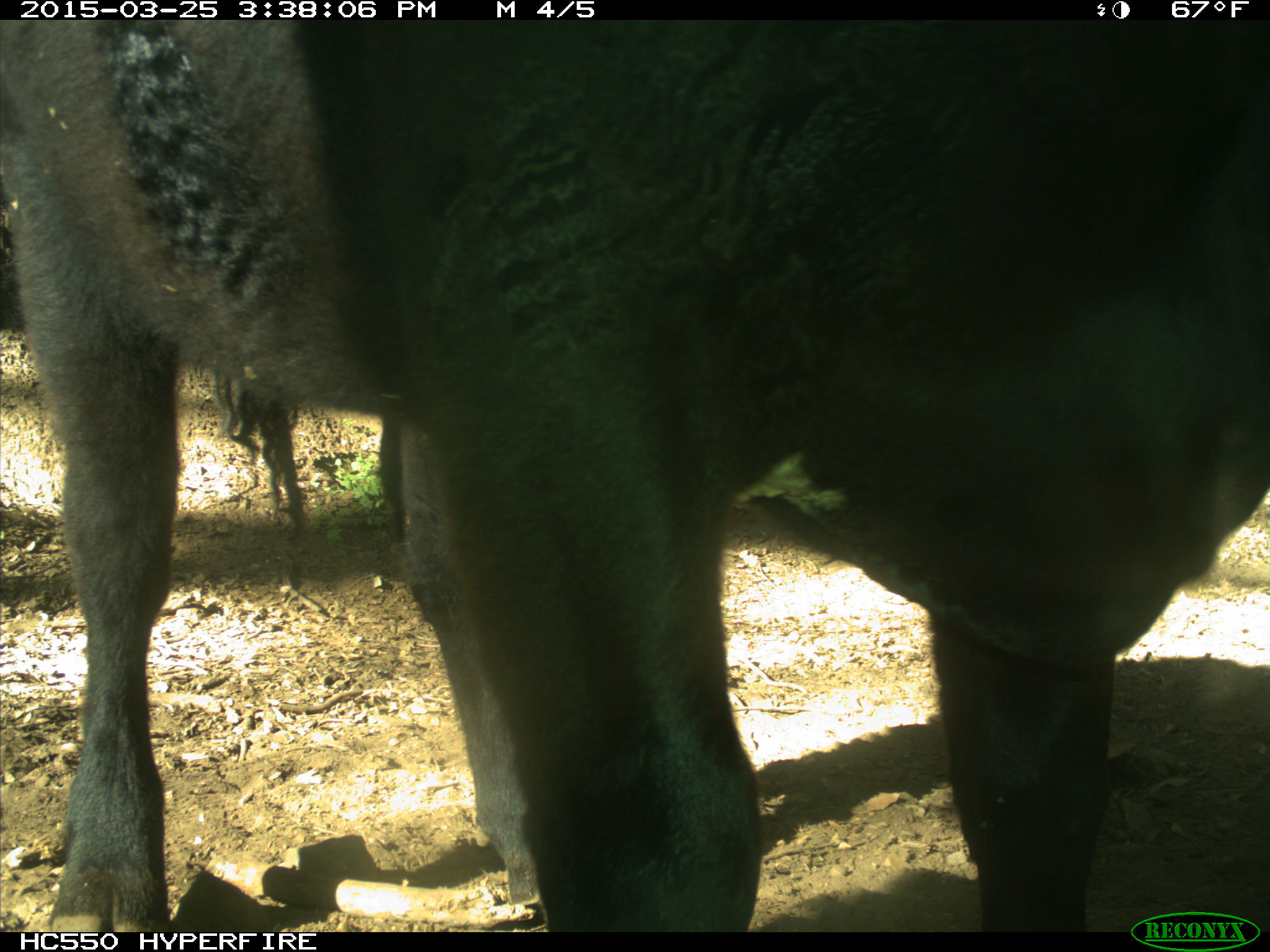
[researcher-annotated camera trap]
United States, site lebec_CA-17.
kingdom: Animalia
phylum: Chordata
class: Mammalia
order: Artiodactyla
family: Bovidae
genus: Bos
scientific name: Bos taurus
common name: domestic cow